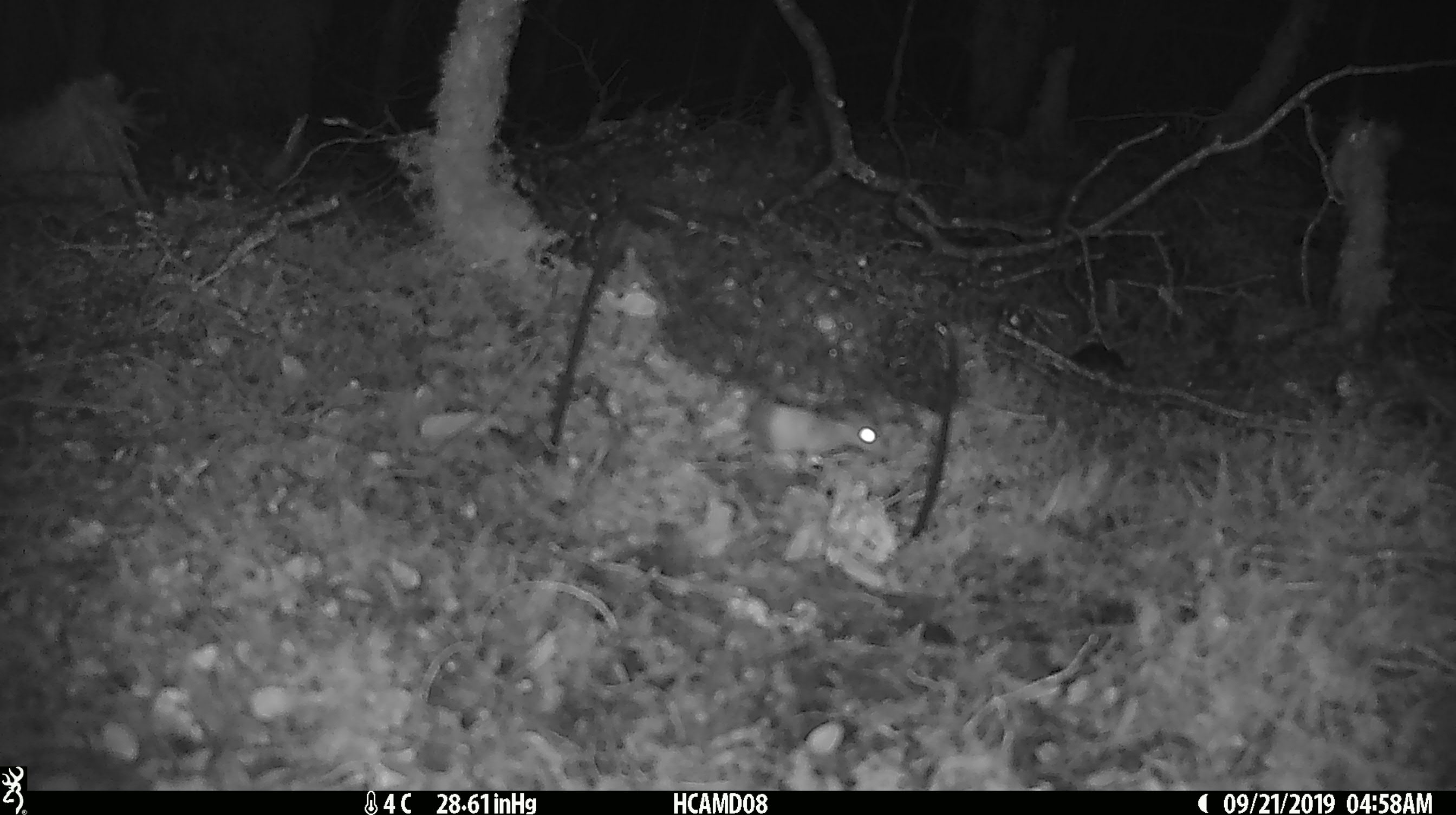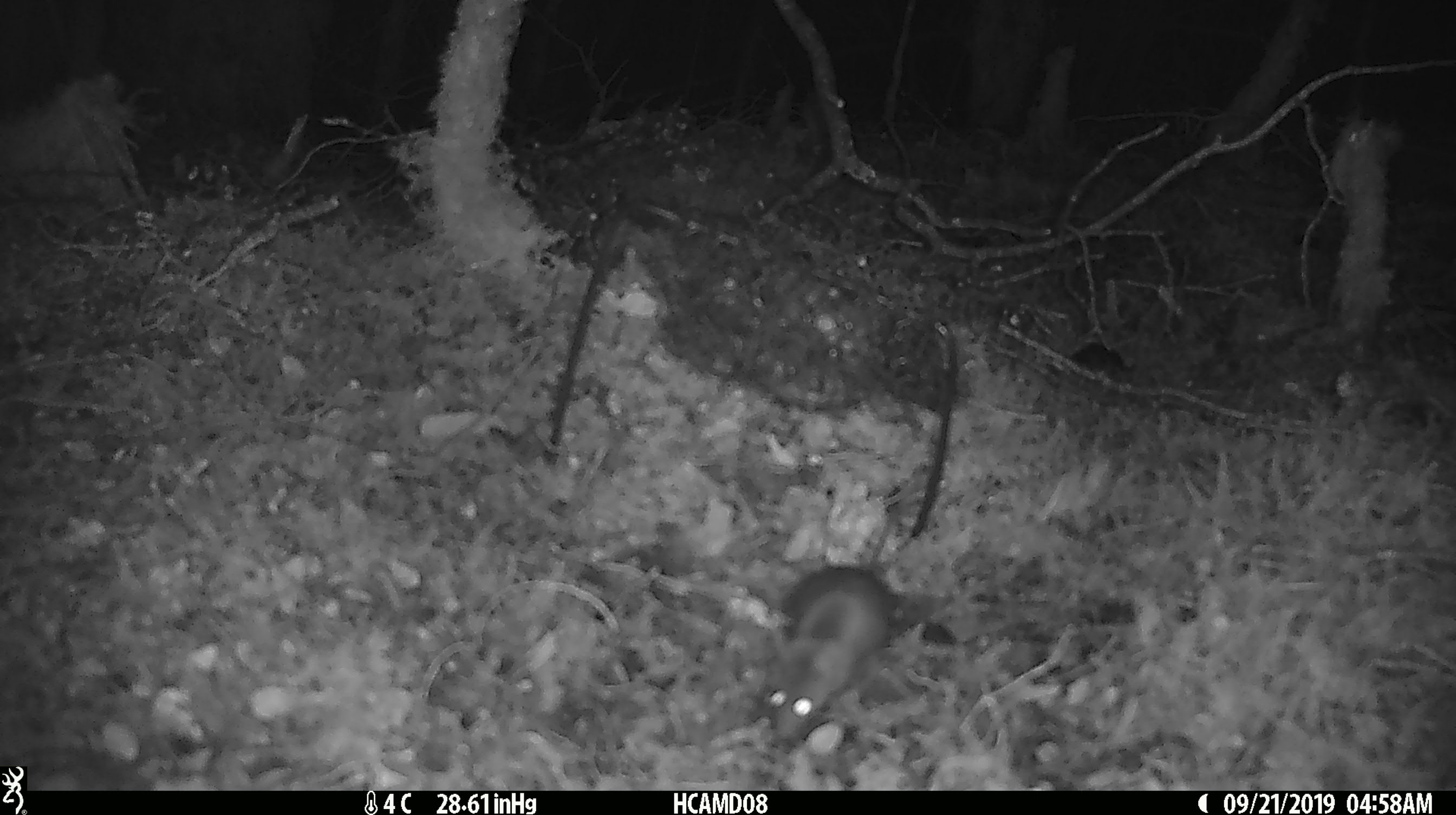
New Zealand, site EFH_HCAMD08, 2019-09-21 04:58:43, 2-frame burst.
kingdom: Animalia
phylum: Chordata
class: Mammalia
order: Rodentia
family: Muridae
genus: Mus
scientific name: Mus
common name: mouse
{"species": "mouse (Mus)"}